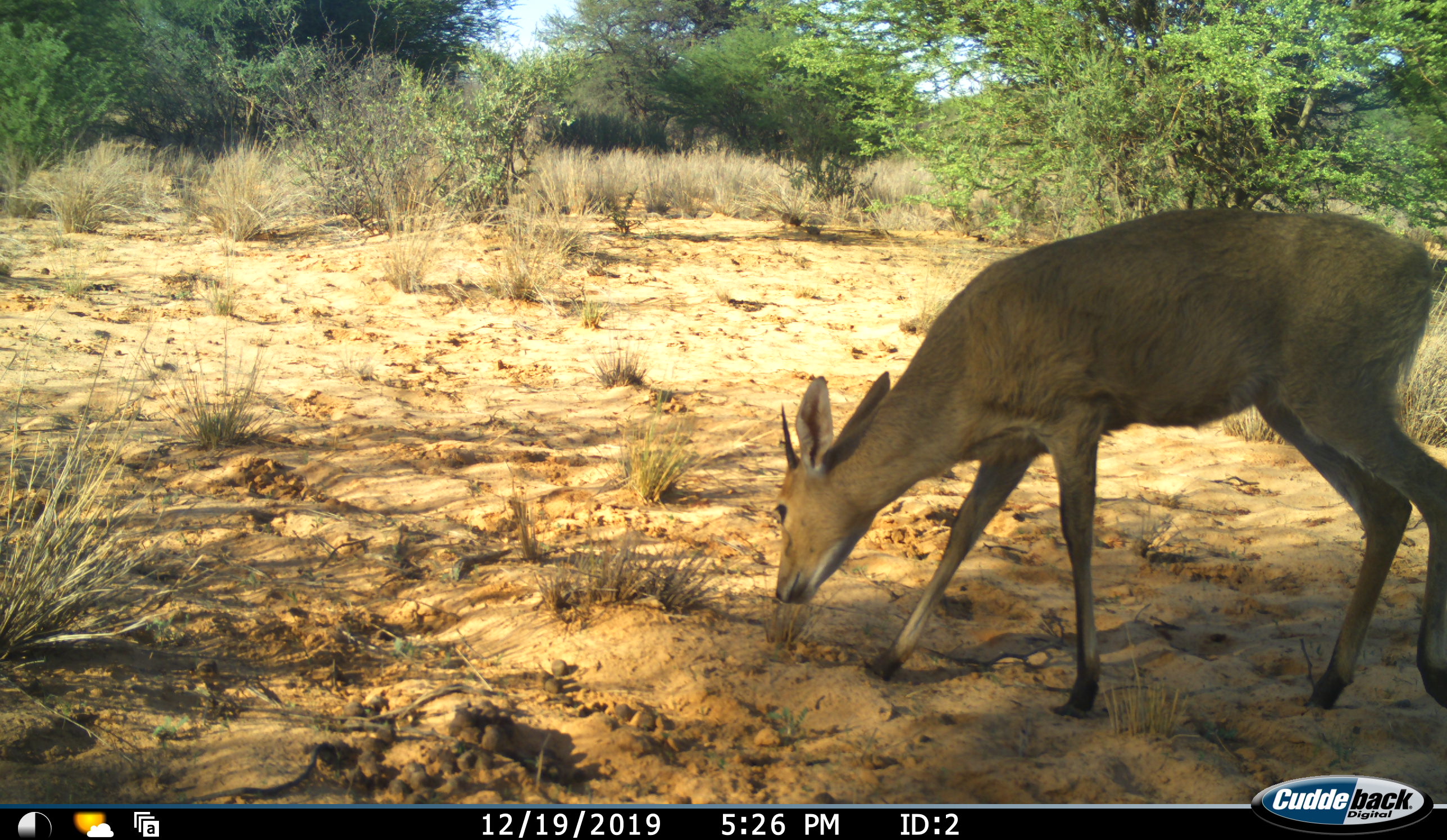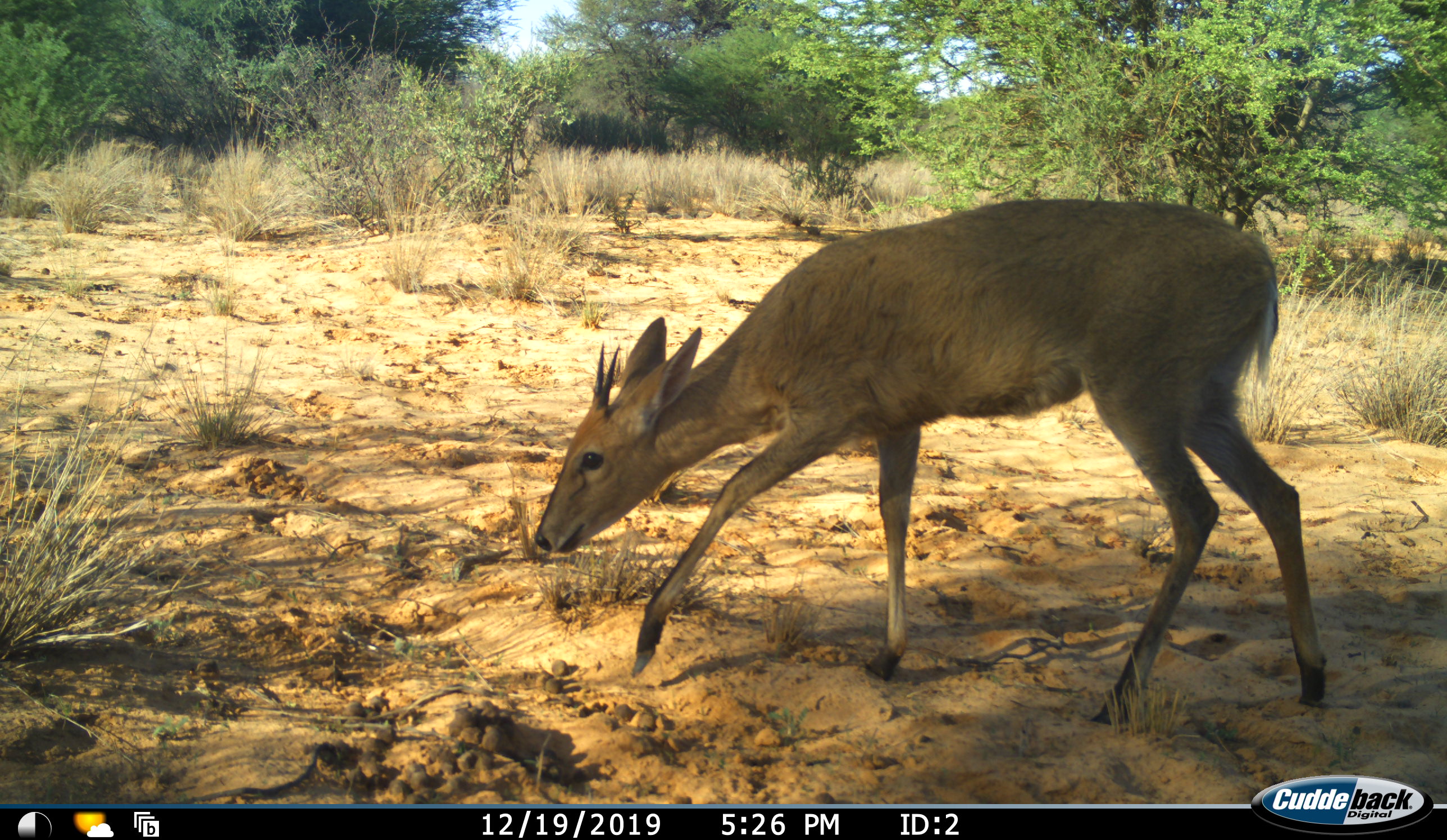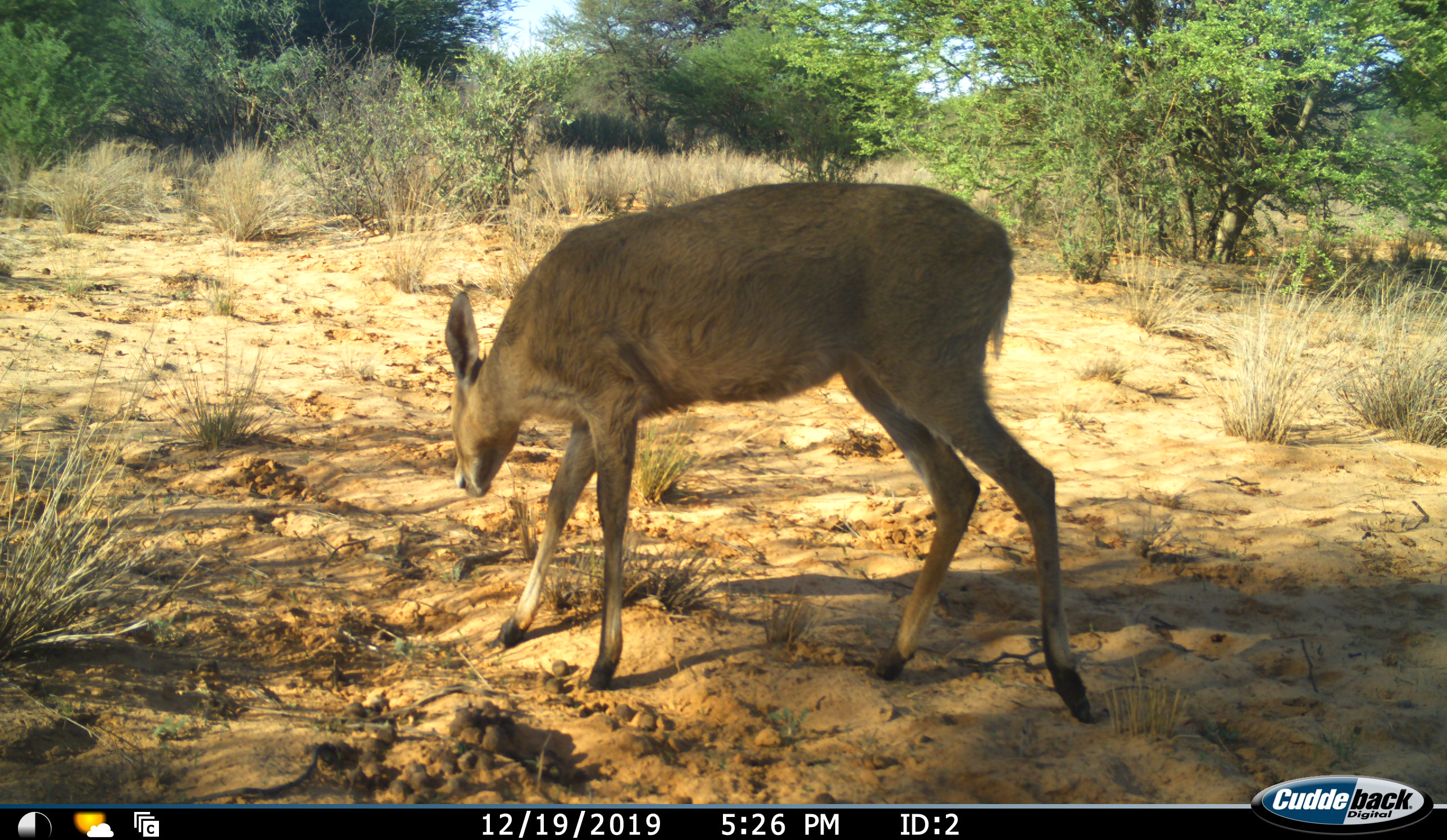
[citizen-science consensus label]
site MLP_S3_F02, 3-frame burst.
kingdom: Animalia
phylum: Chordata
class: Mammalia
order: Artiodactyla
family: Bovidae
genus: Sylvicapra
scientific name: Sylvicapra grimmia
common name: common duiker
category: duikercommongrey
Duikercommongrey (common duiker) (Sylvicapra grimmia), count 1. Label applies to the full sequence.